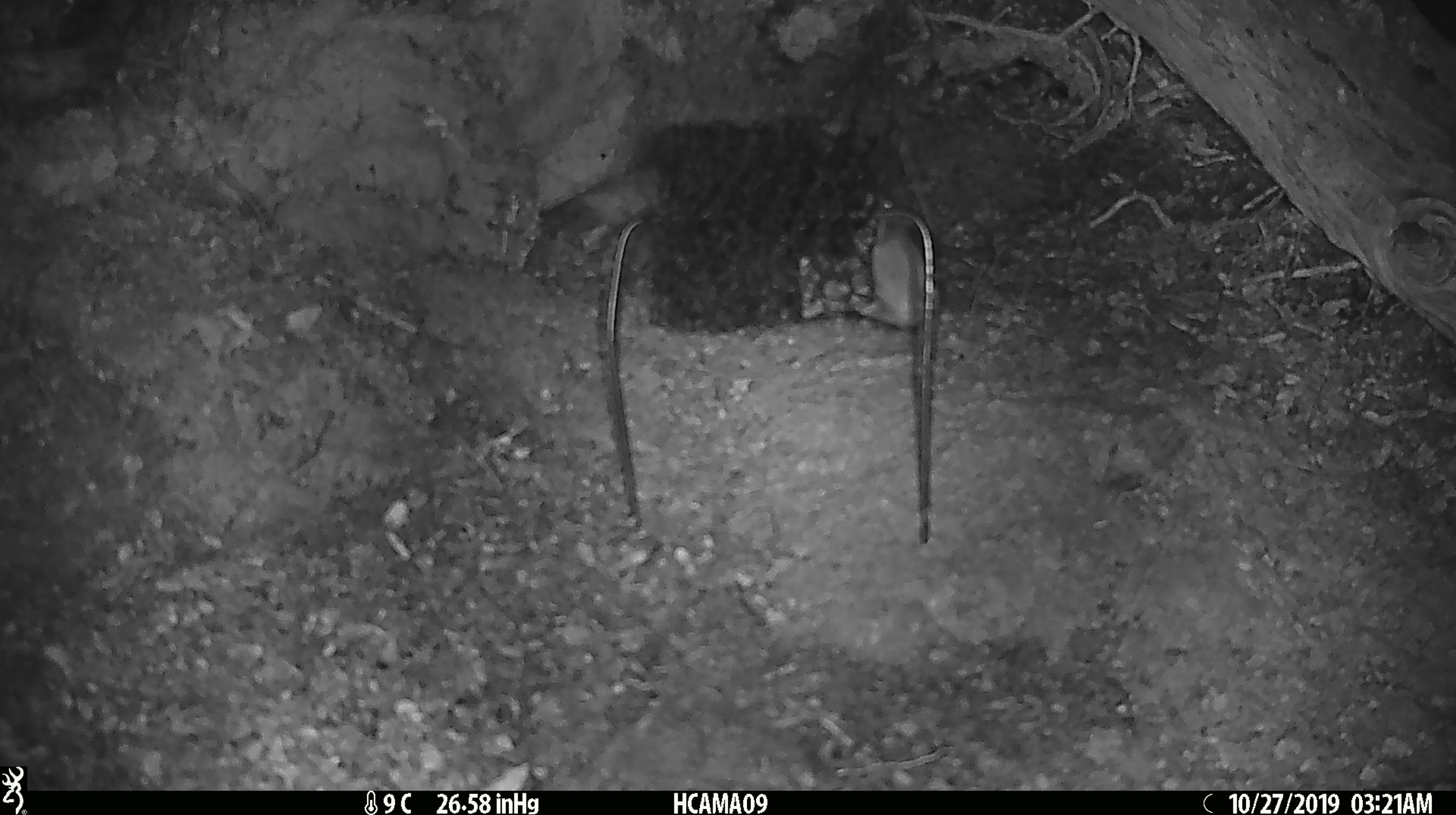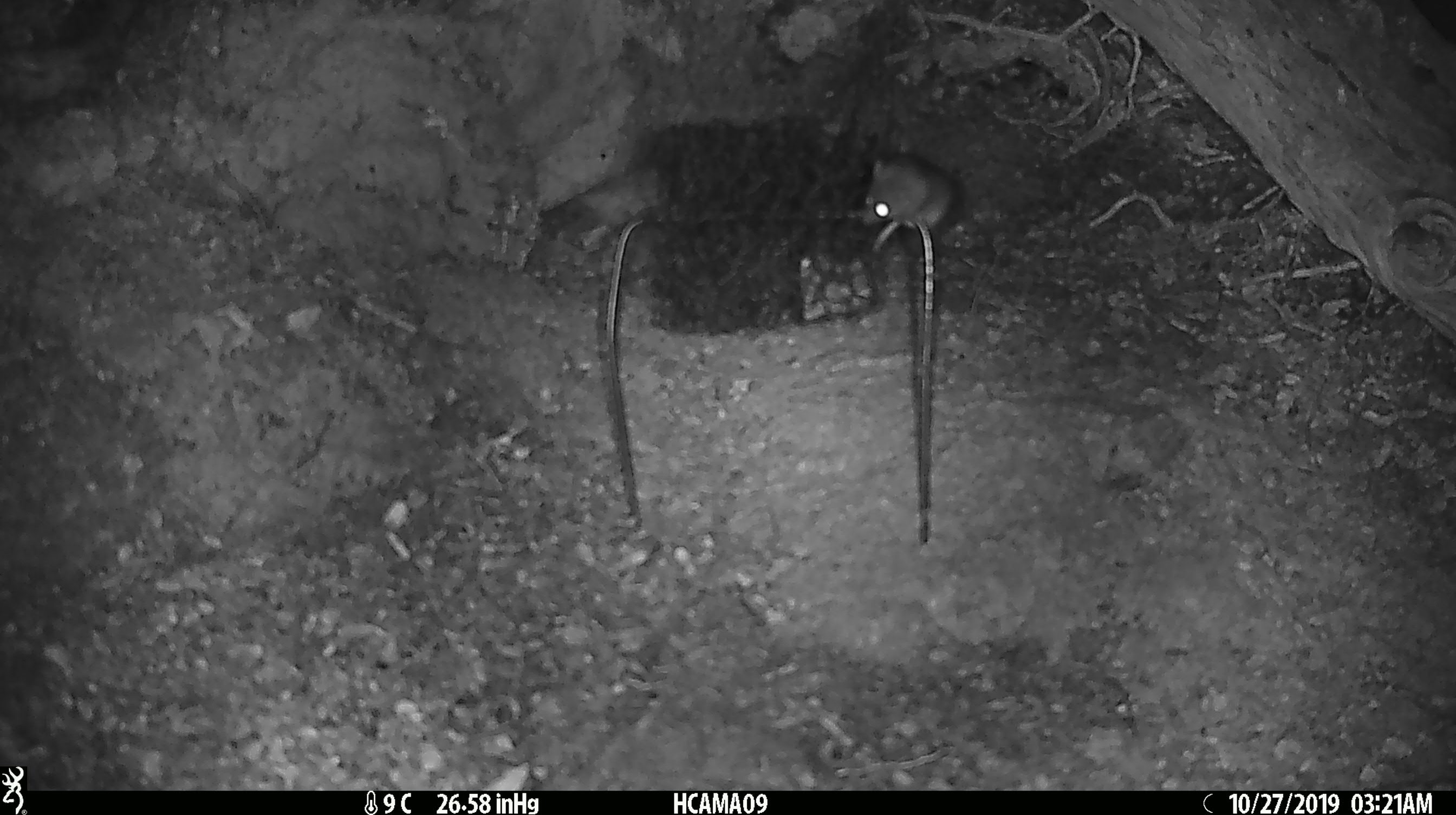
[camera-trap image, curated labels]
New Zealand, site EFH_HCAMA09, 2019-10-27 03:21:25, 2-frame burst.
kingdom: Animalia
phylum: Chordata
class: Mammalia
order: Rodentia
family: Muridae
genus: Mus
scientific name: Mus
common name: mouse